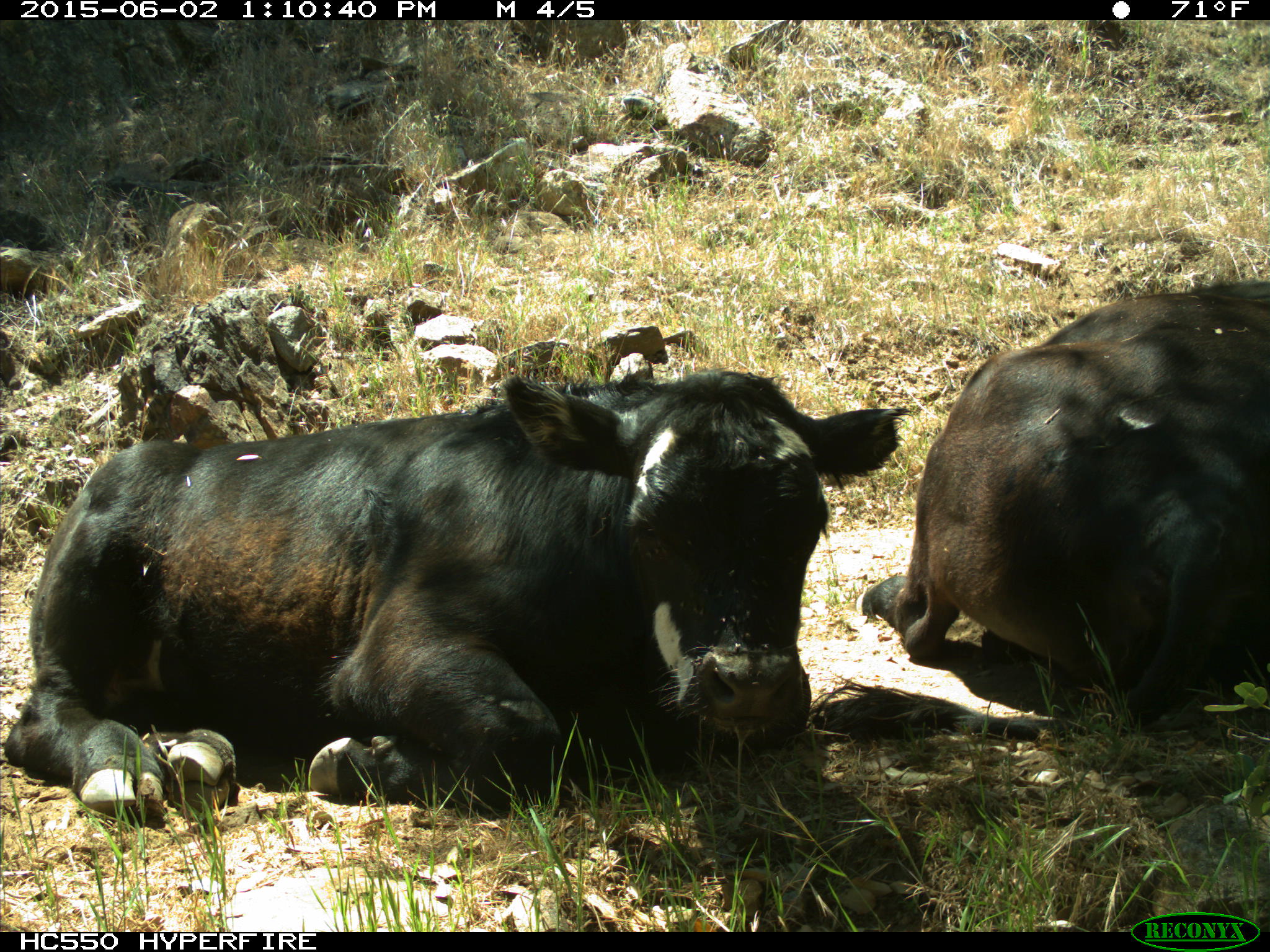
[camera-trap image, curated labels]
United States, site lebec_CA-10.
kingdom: Animalia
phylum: Chordata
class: Mammalia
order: Artiodactyla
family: Bovidae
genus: Bos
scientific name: Bos taurus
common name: domestic cow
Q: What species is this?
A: Bos taurus (domestic cow).